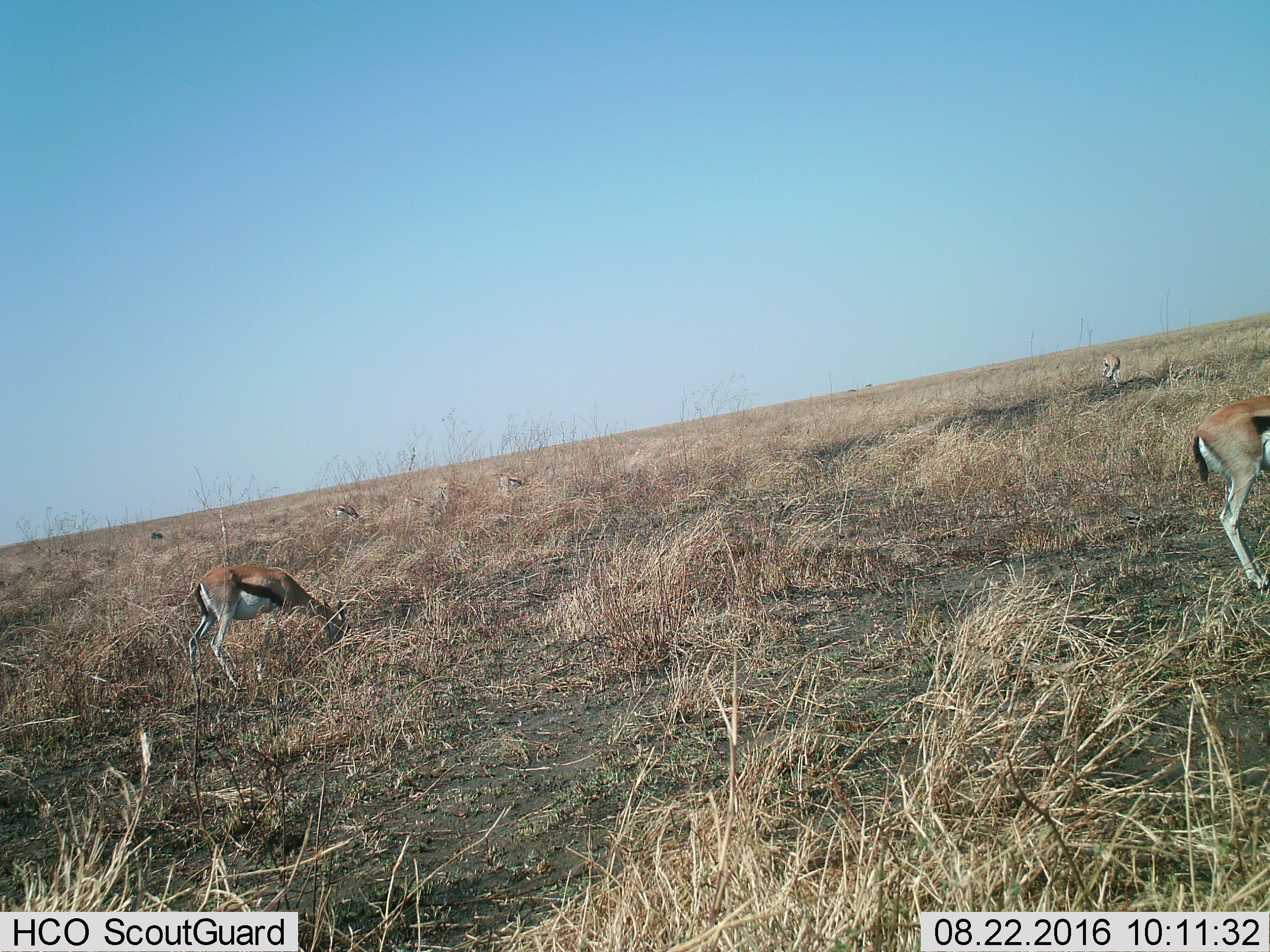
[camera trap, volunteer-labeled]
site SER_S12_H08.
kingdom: Animalia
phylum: Chordata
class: Mammalia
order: Artiodactyla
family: Bovidae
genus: Eudorcas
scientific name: Eudorcas thomsonii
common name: thomson's gazelle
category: gazellethomsons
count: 6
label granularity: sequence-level